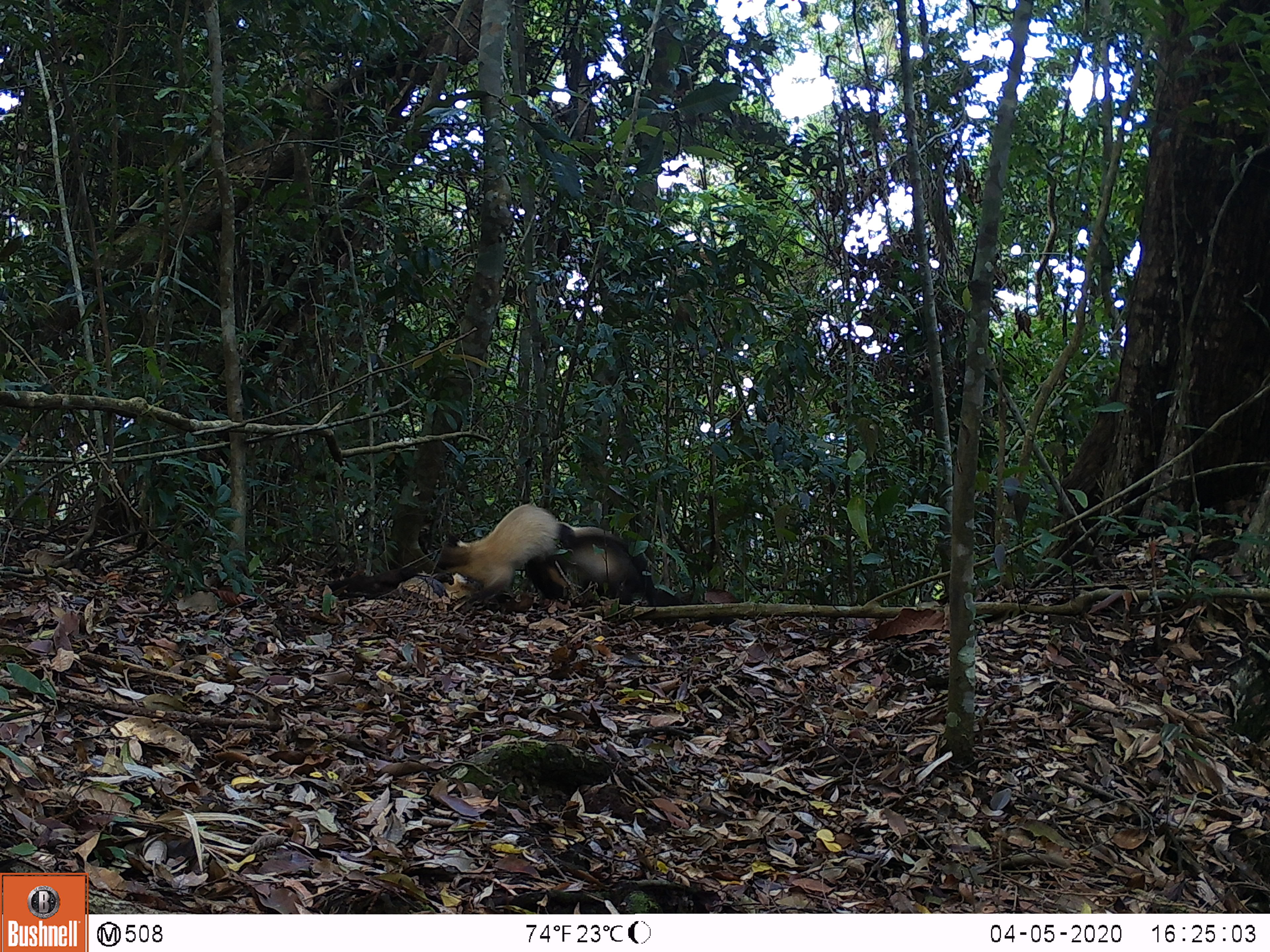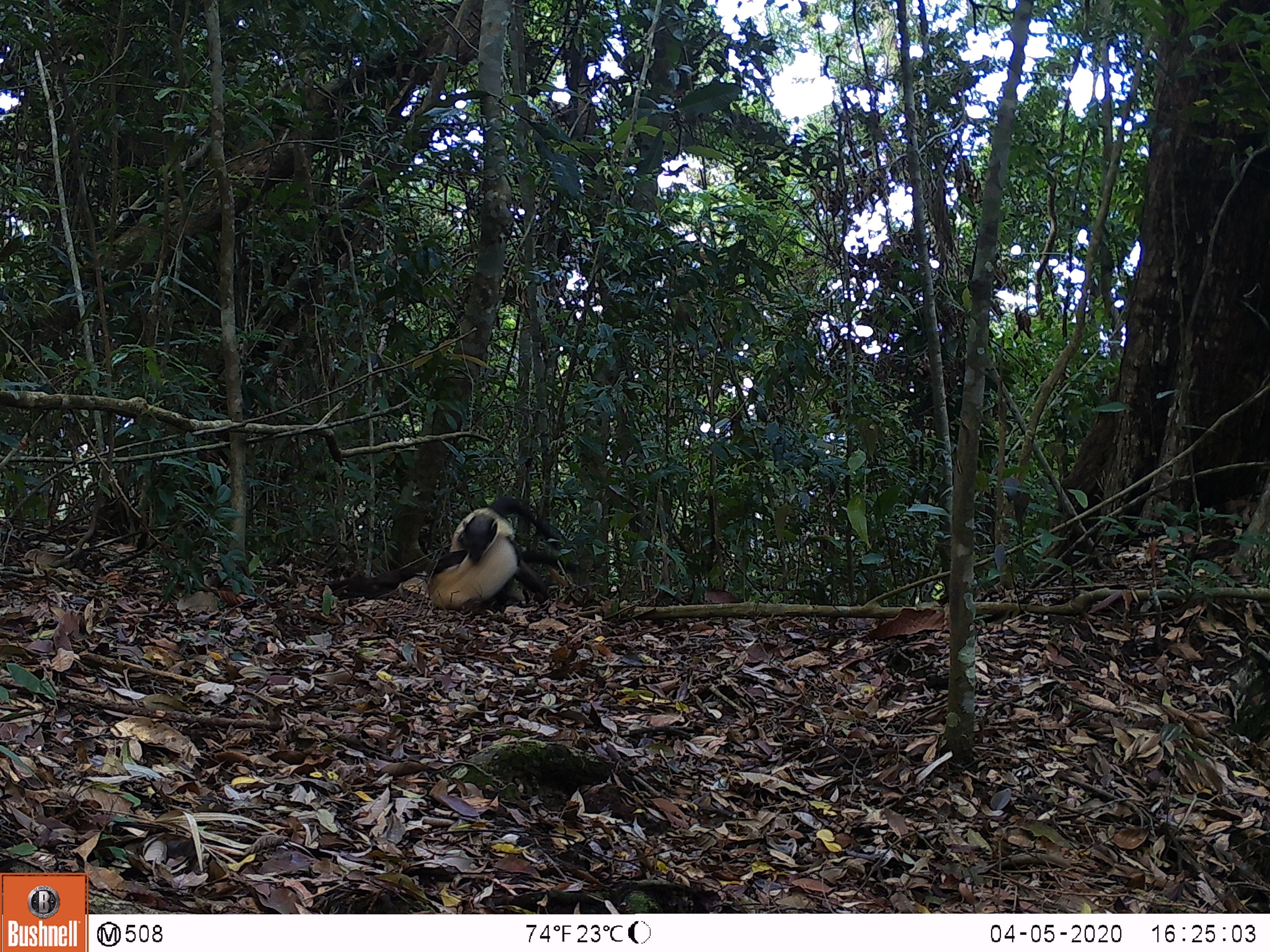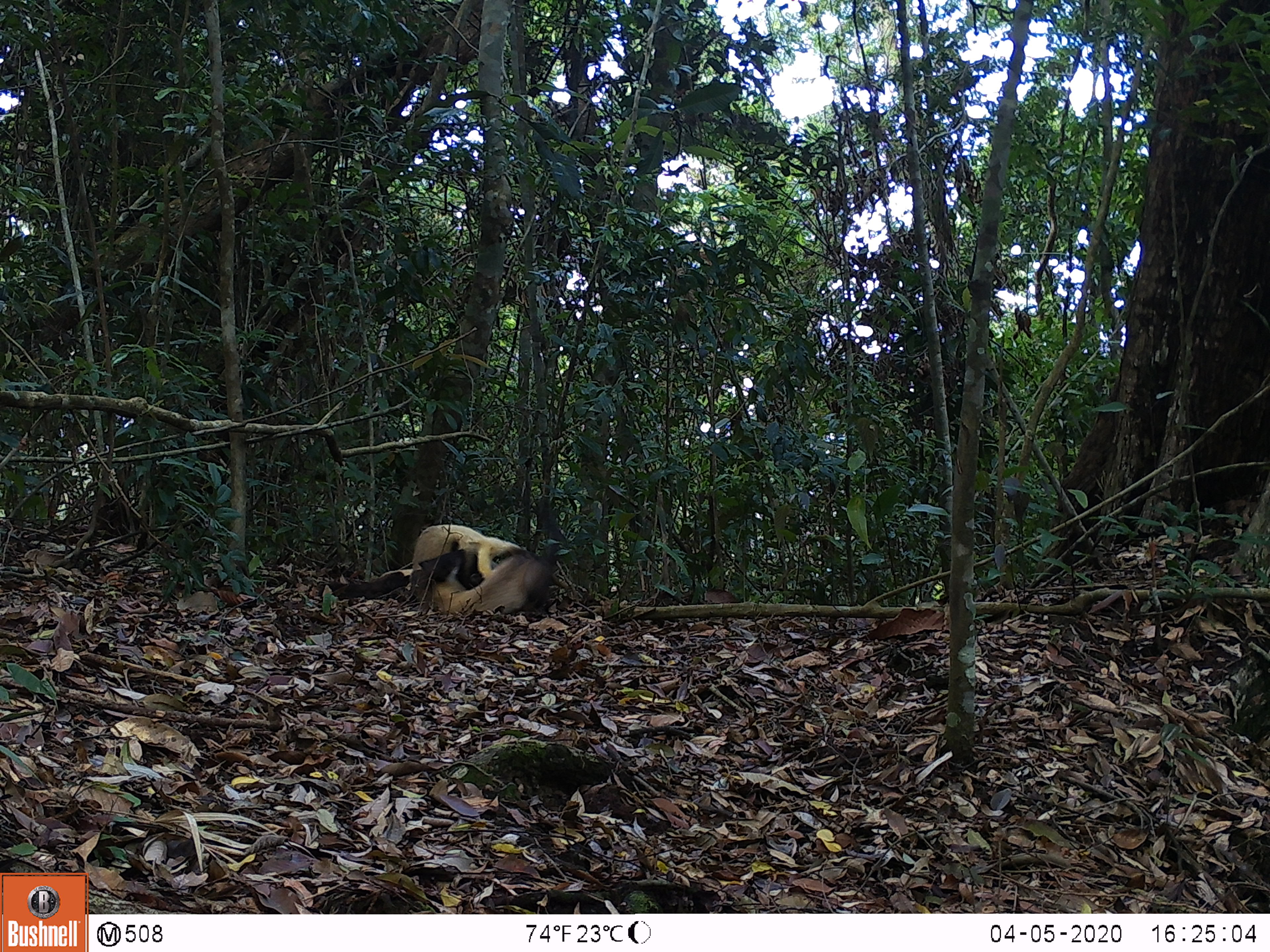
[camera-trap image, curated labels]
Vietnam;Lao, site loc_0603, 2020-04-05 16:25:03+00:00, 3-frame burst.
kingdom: Animalia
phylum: Chordata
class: Mammalia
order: Carnivora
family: Mustelidae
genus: Martes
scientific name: Martes flavigula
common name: yellow-throated marten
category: yellow throated marten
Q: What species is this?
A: Yellow throated marten (yellow-throated marten) (Martes flavigula).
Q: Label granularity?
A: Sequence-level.